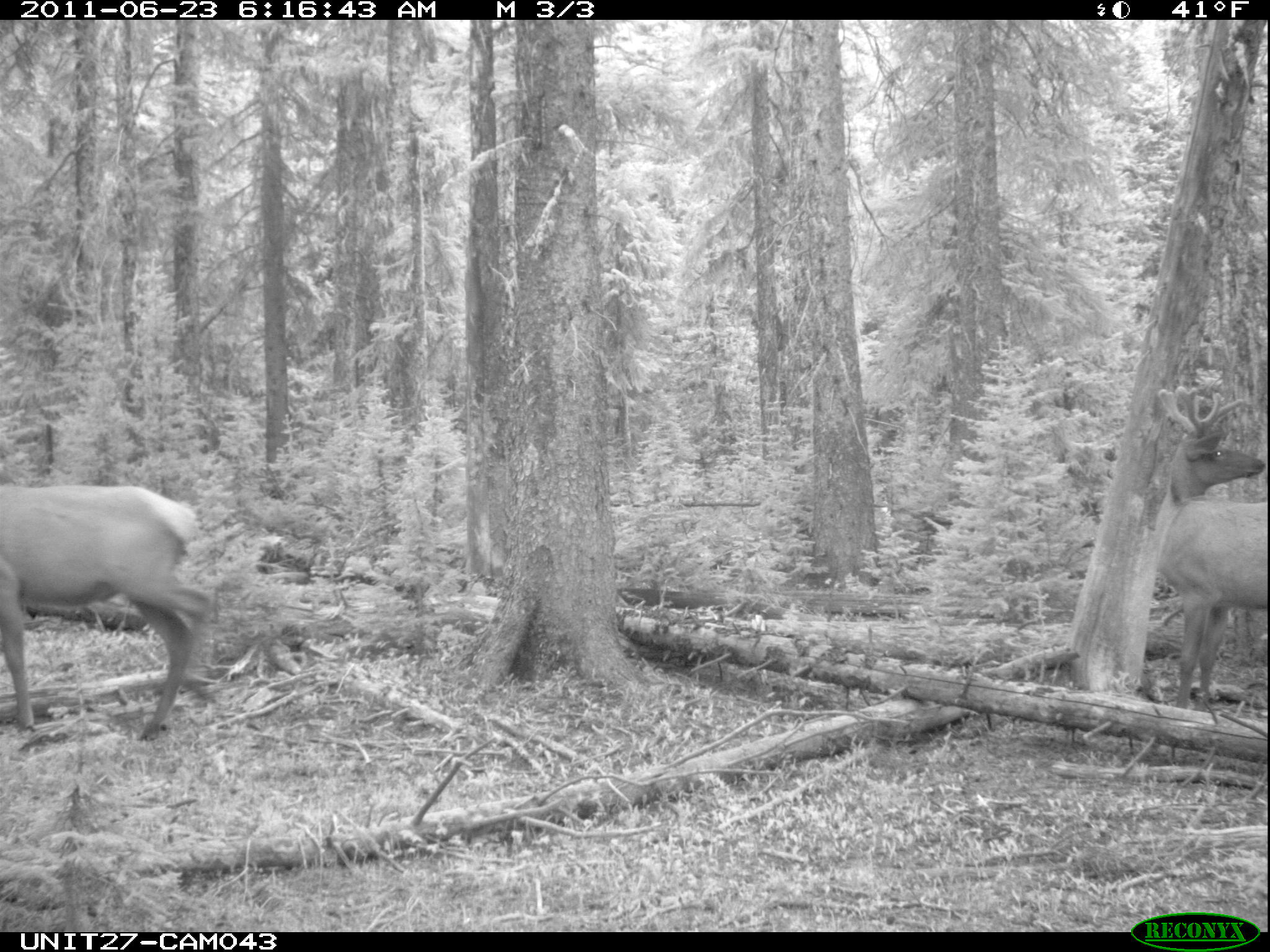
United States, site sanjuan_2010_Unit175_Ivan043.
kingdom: Animalia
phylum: Chordata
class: Mammalia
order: Artiodactyla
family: Cervidae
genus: Cervus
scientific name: Cervus elaphus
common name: red deer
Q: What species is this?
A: Cervus elaphus (red deer).